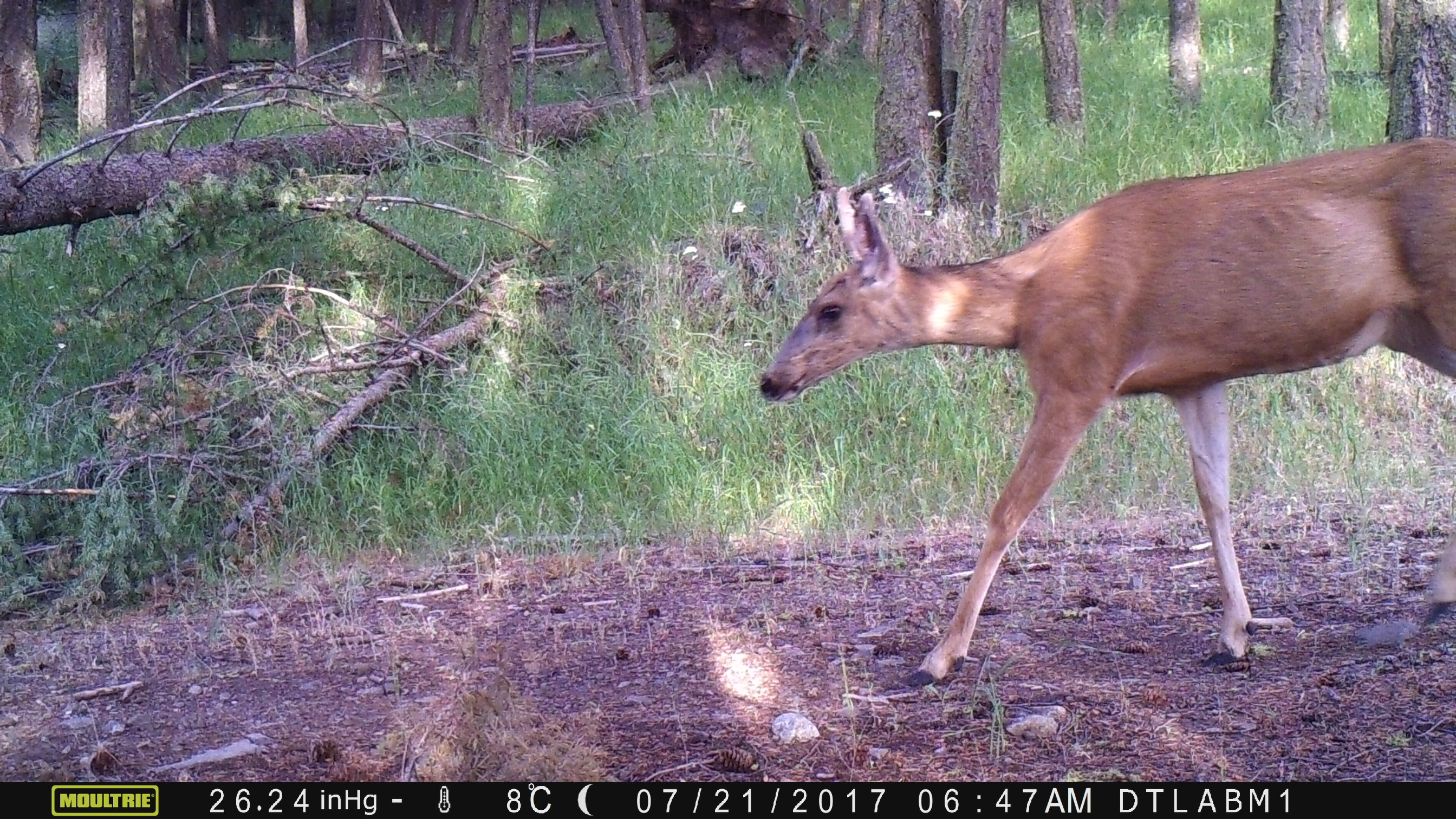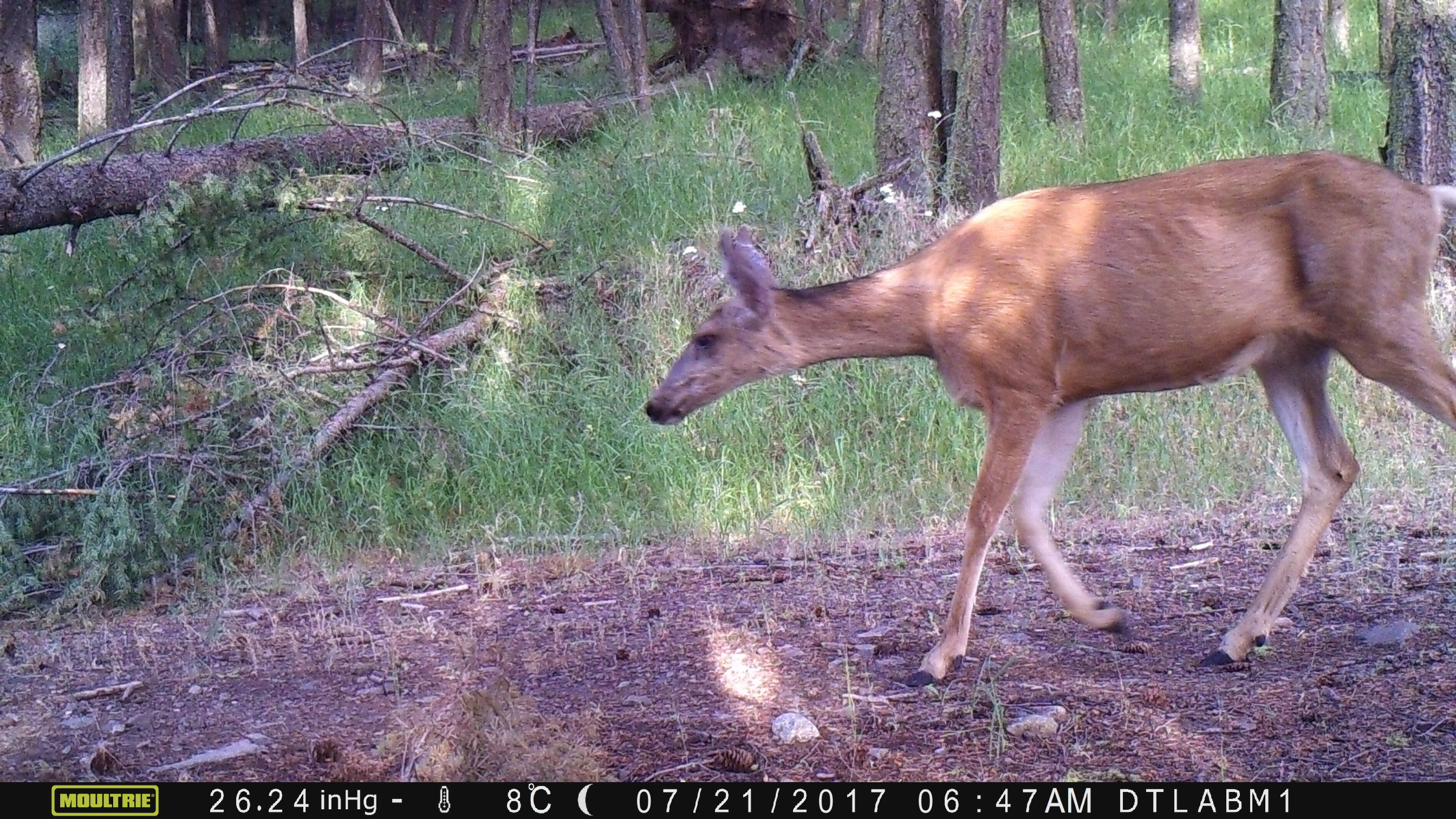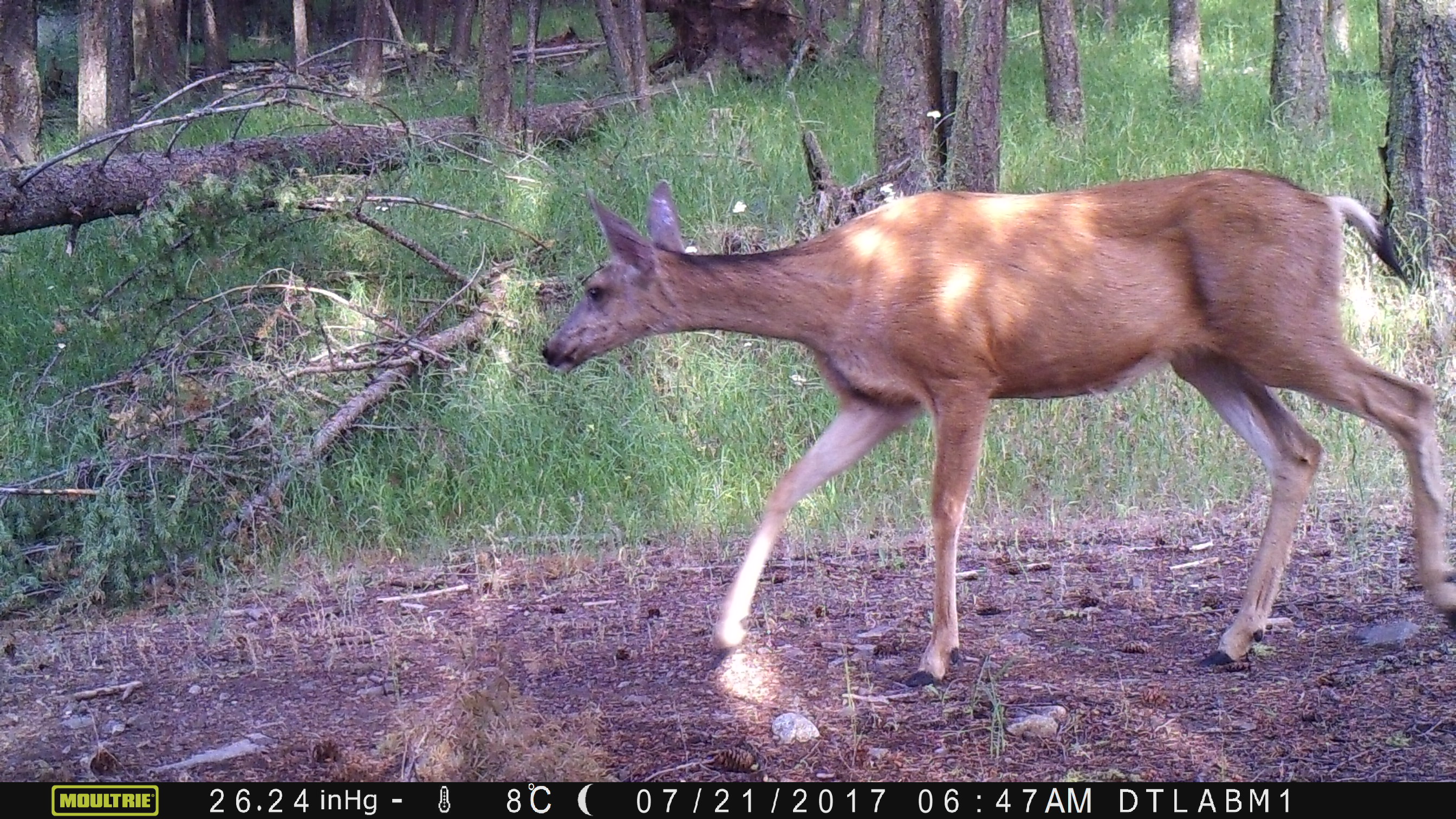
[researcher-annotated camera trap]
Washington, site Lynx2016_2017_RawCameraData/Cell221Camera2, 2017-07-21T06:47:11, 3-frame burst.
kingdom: Animalia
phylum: Chordata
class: Mammalia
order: Artiodactyla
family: Cervidae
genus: Odocoileus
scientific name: Odocoileus hemionus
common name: mule deer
Odocoileus hemionus (mule deer). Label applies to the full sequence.